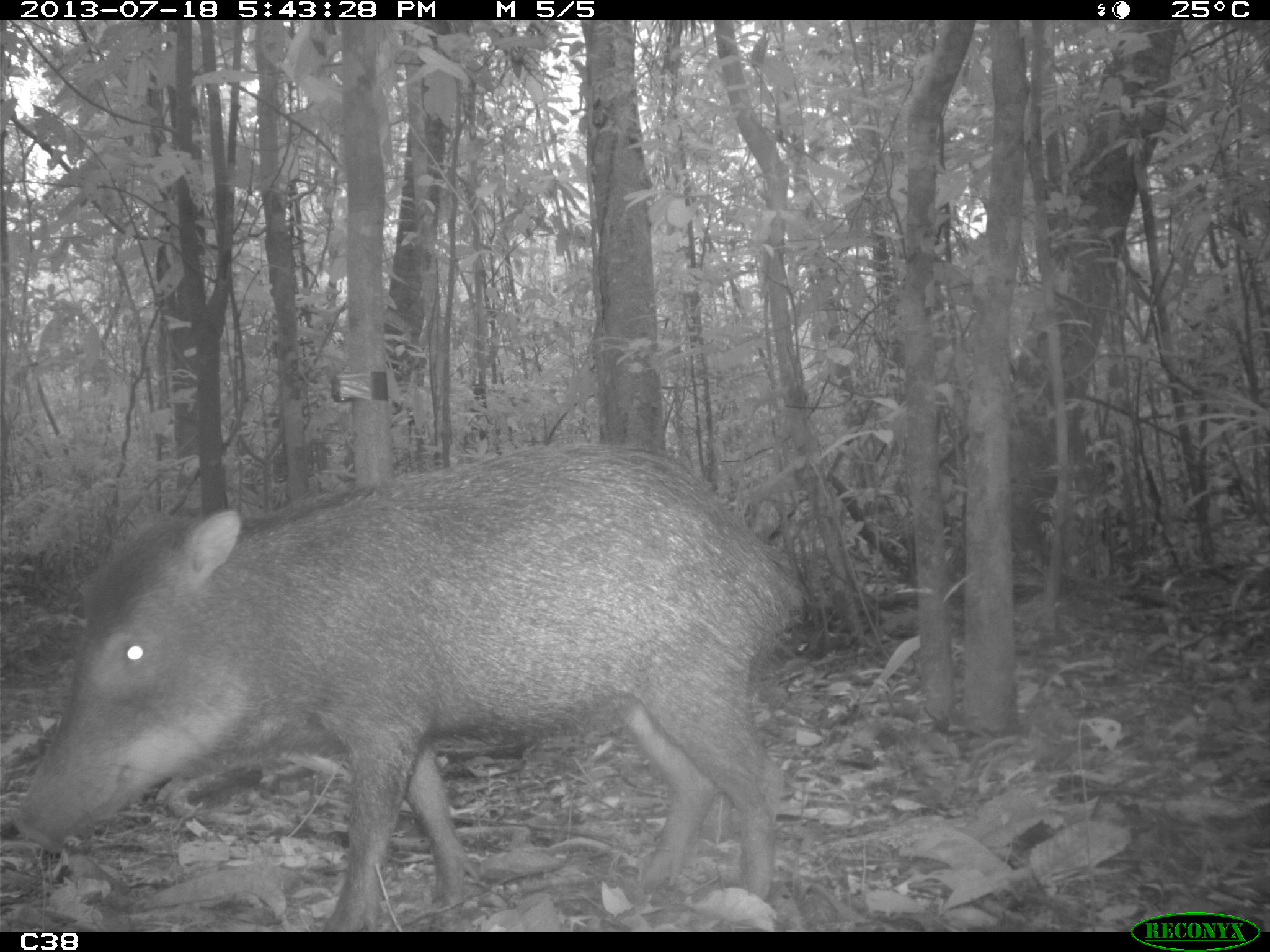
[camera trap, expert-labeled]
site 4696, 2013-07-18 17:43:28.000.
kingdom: Animalia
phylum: Chordata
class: Mammalia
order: Artiodactyla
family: Tayassuidae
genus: Tayassu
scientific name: Tayassu pecari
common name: white-lipped peccary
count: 3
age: adult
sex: male